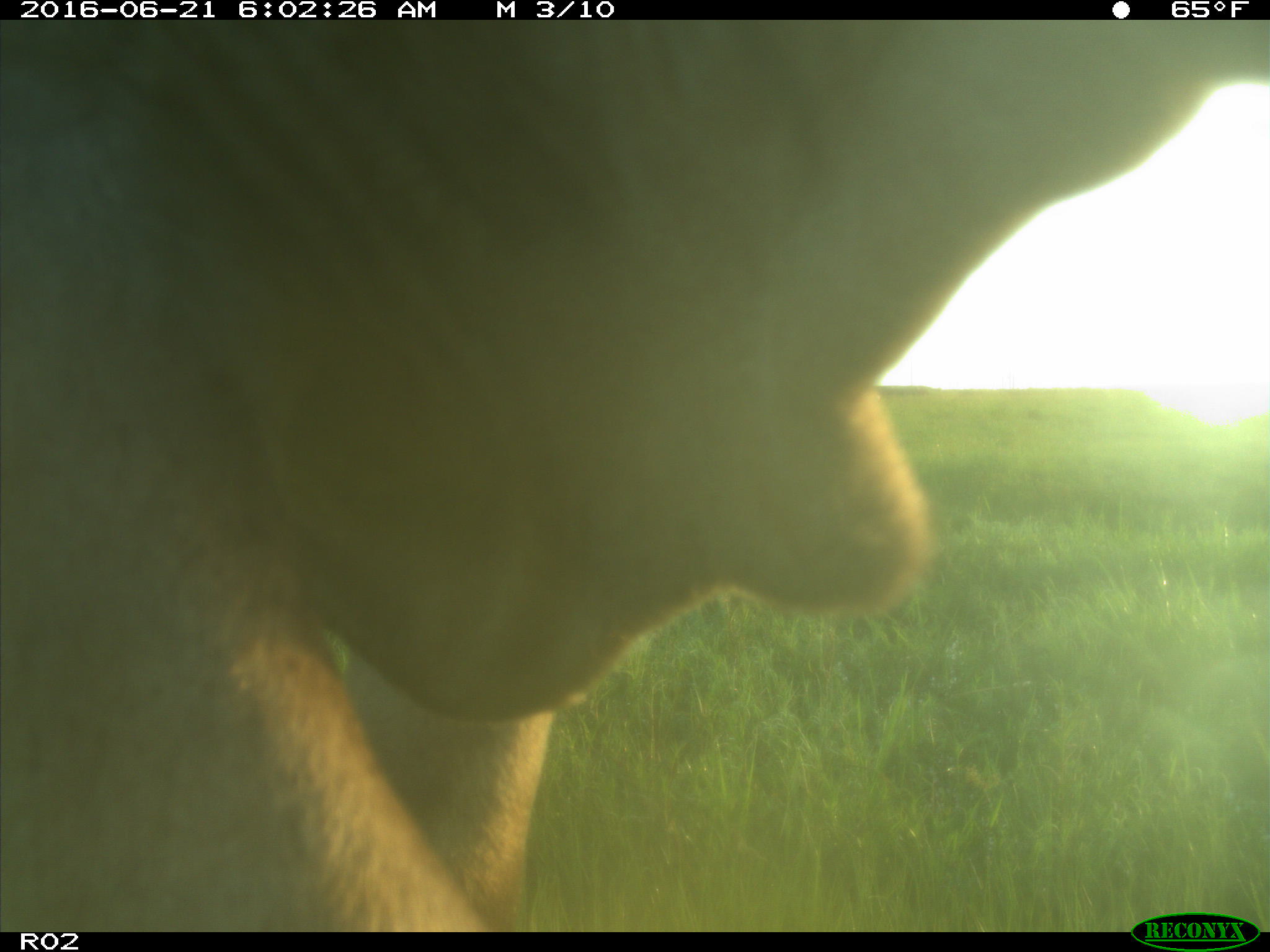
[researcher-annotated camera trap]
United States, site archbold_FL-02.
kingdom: Animalia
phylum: Chordata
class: Mammalia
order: Artiodactyla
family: Bovidae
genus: Bos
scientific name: Bos taurus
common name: domestic cow